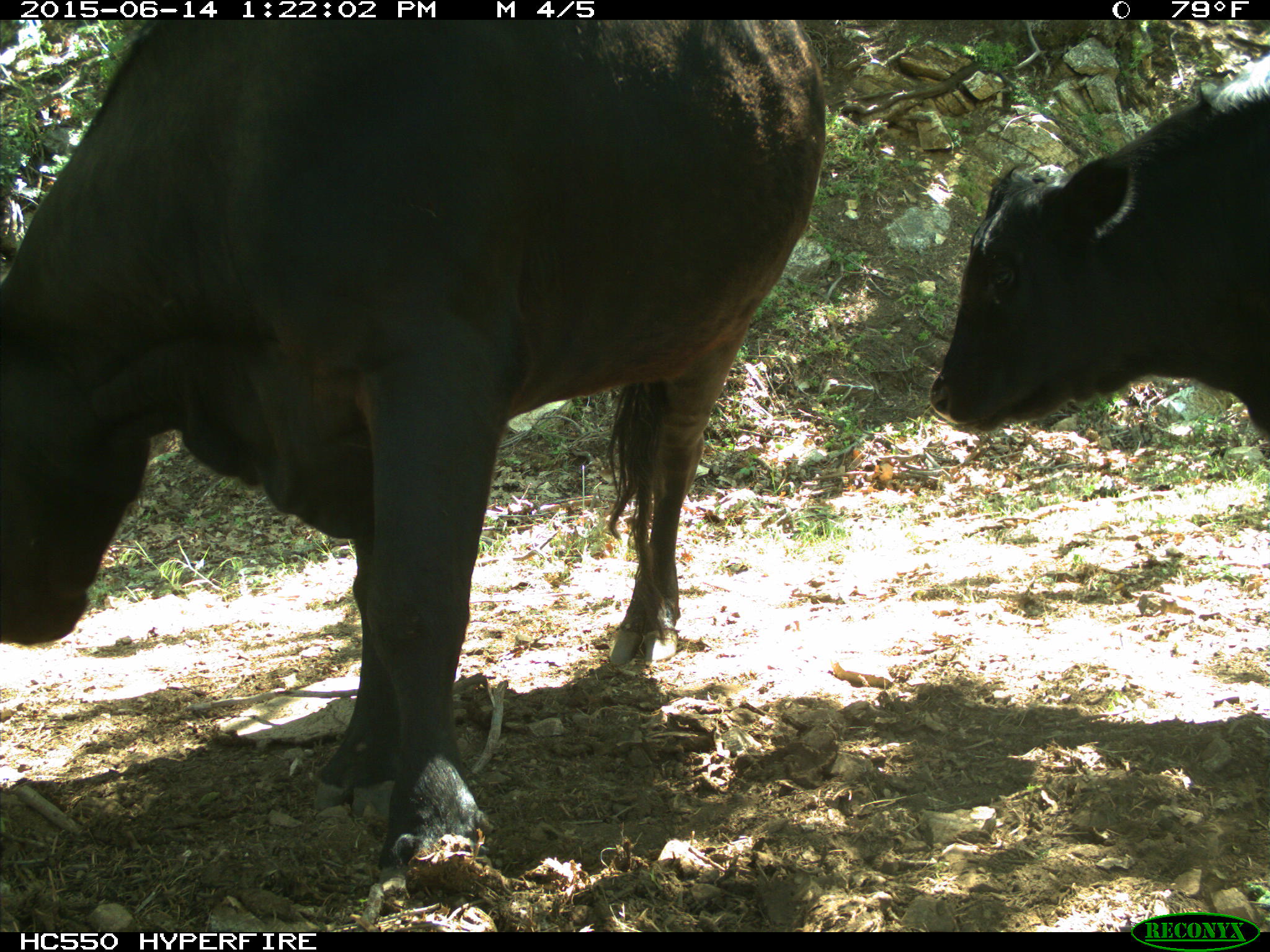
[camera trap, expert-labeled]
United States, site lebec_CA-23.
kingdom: Animalia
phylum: Chordata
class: Mammalia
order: Artiodactyla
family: Bovidae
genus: Bos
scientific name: Bos taurus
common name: domestic cow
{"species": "Bos taurus (domestic cow)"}